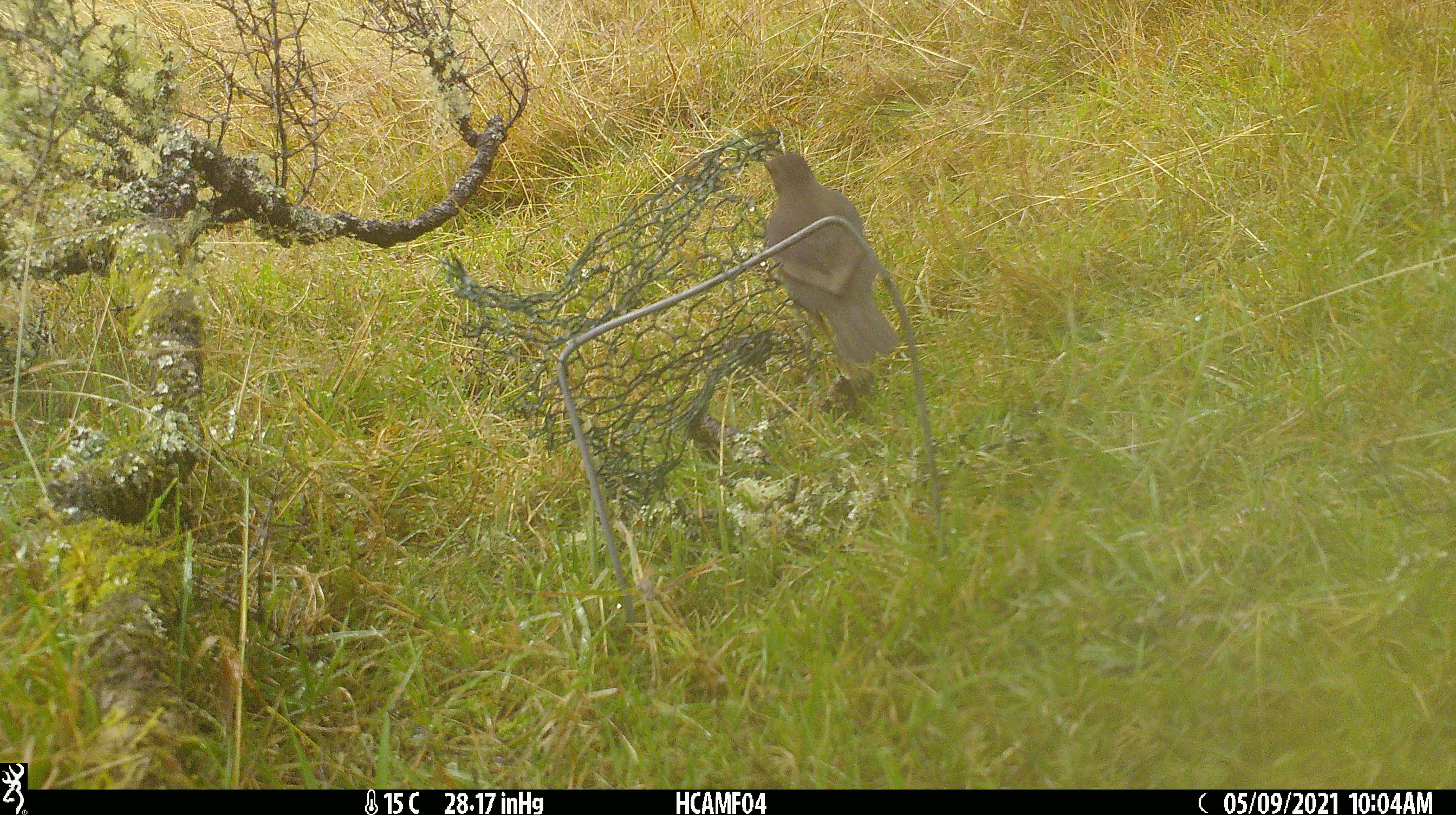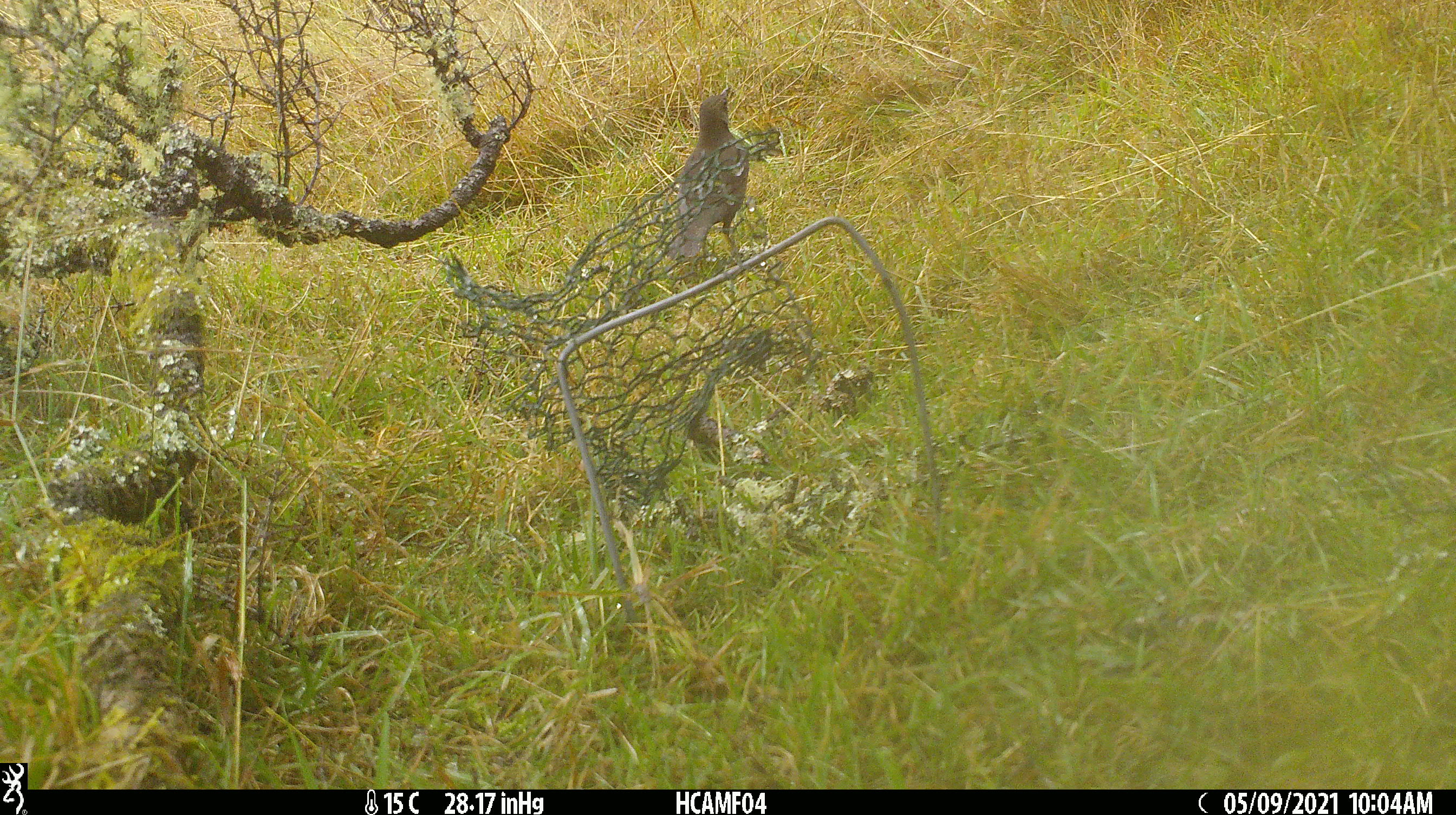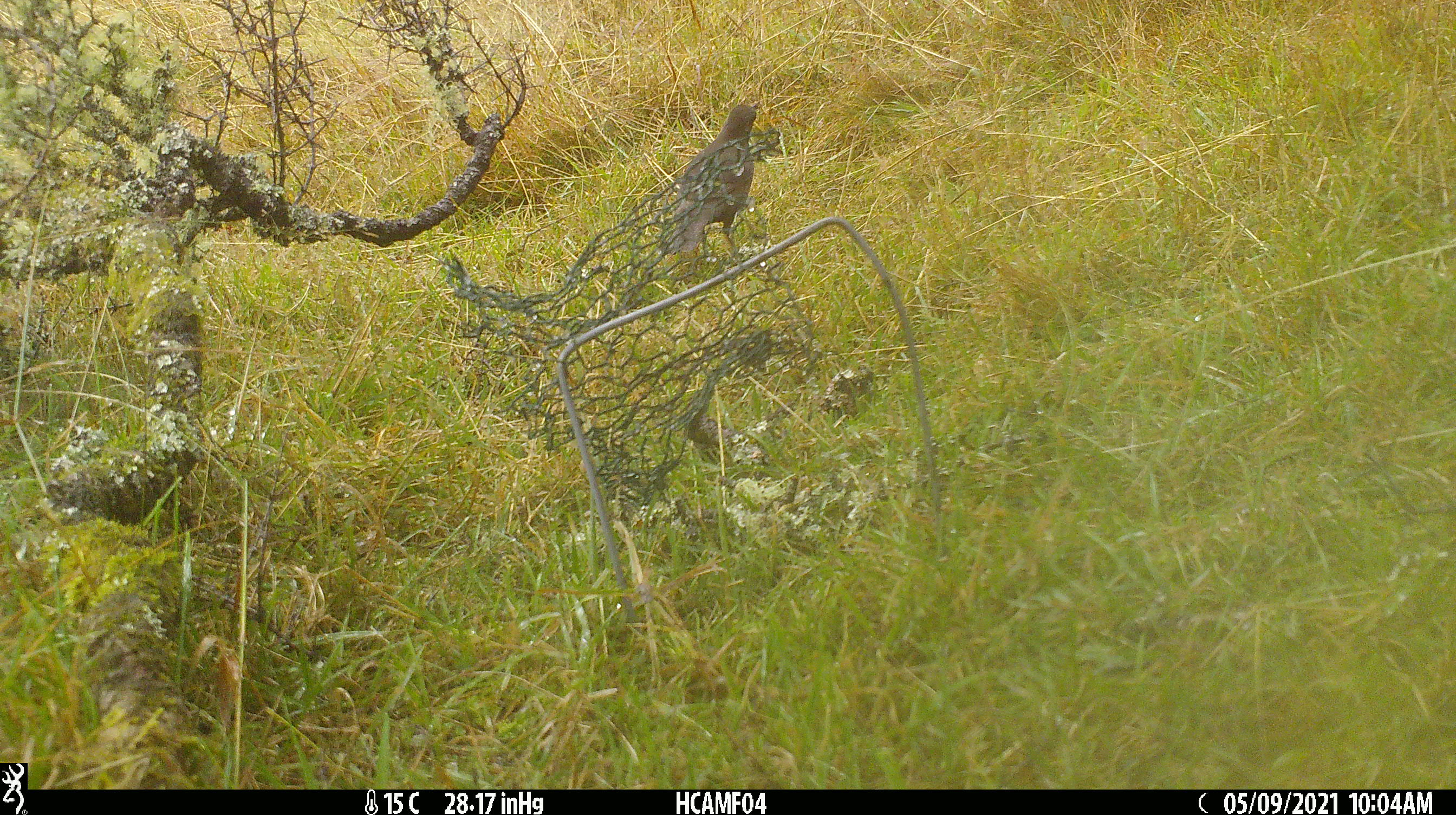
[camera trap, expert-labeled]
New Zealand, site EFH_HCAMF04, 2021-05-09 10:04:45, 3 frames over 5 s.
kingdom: Animalia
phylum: Chordata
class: Aves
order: Passeriformes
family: Turdidae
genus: Turdus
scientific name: Turdus merula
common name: eurasian blackbird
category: blackbird